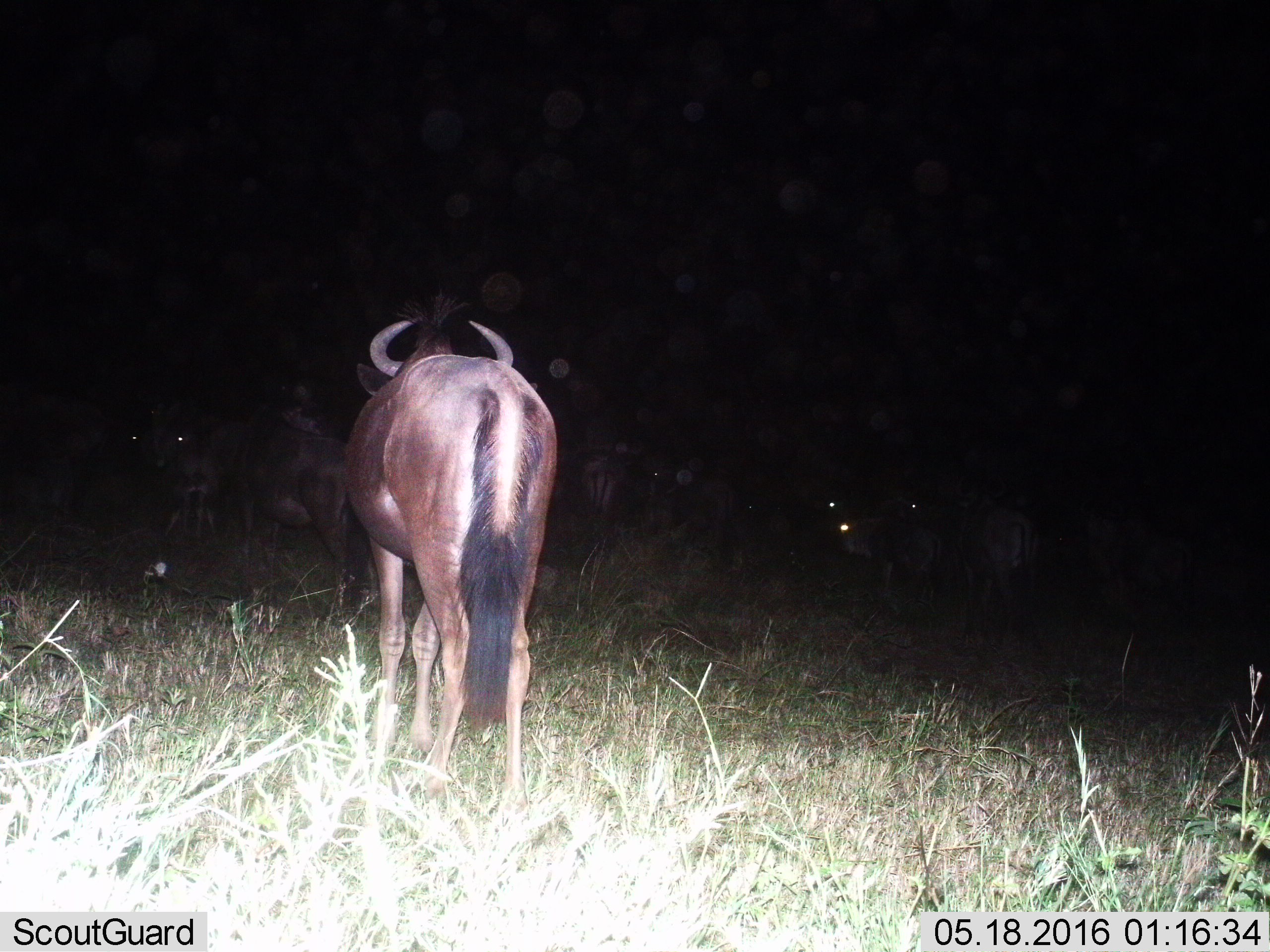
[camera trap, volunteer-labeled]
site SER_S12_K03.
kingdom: Animalia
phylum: Chordata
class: Mammalia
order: Artiodactyla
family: Bovidae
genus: Connochaetes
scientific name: Connochaetes taurinus taurinus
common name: blue wildebeest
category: wildebeestblue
Wildebeestblue (blue wildebeest) (Connochaetes taurinus taurinus), count 1. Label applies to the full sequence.